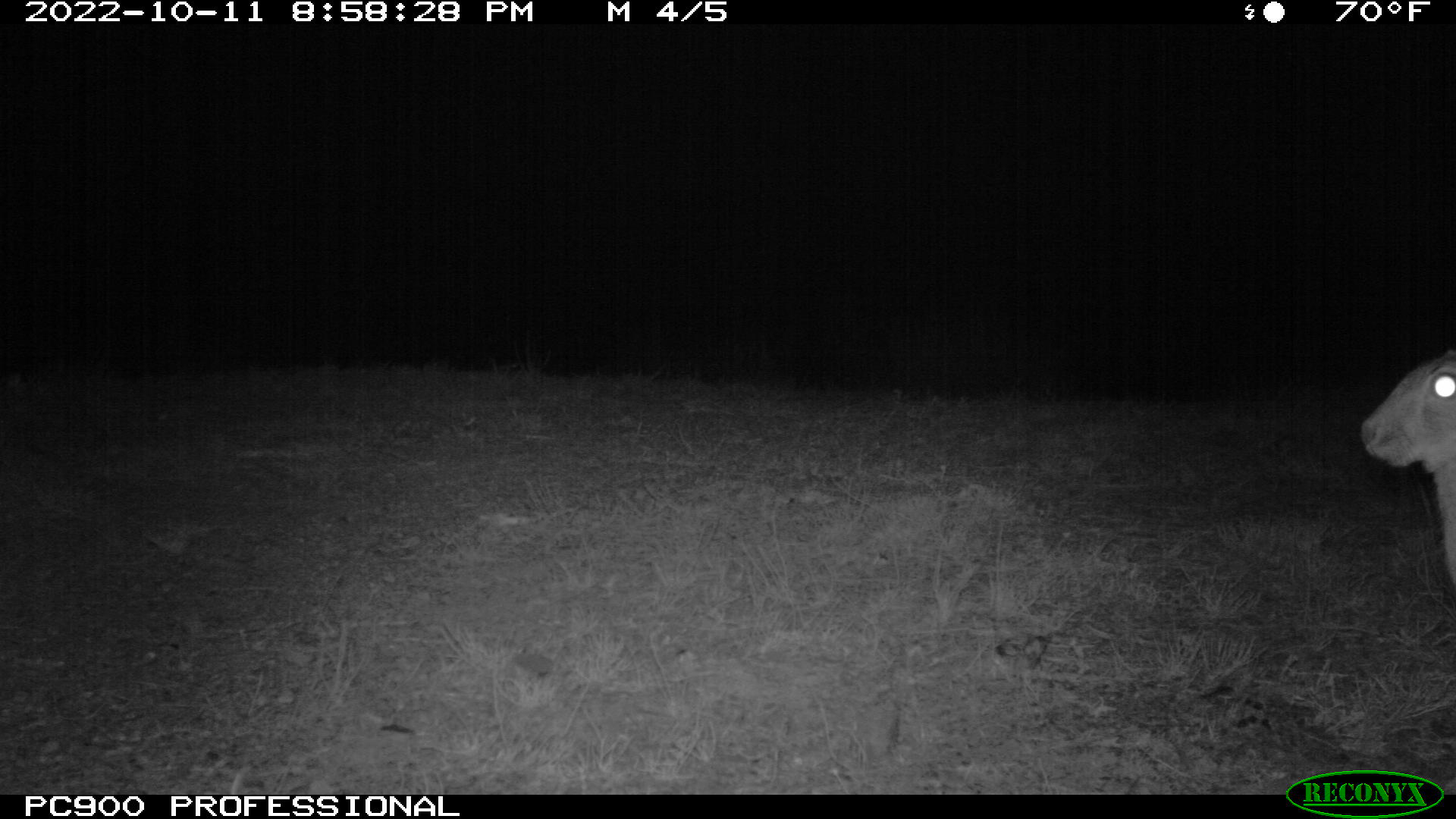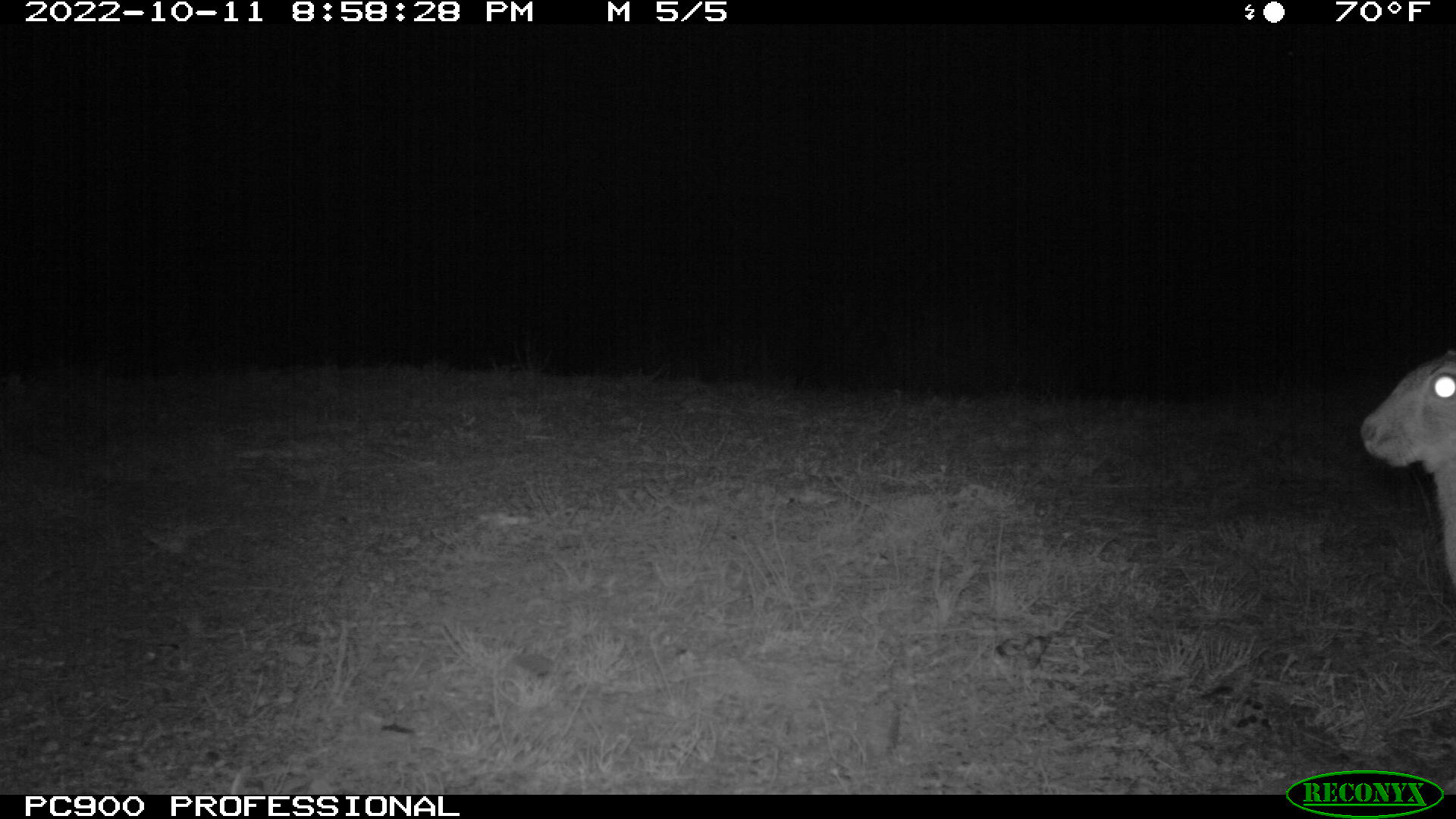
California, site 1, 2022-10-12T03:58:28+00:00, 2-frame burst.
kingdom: Animalia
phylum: Chordata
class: Mammalia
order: Lagomorpha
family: Leporidae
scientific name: Leporidae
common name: rabbit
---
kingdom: Animalia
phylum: Chordata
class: Mammalia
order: Lagomorpha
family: Leporidae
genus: Lepus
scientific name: Lepus californicus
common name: black-tailed jackrabbit